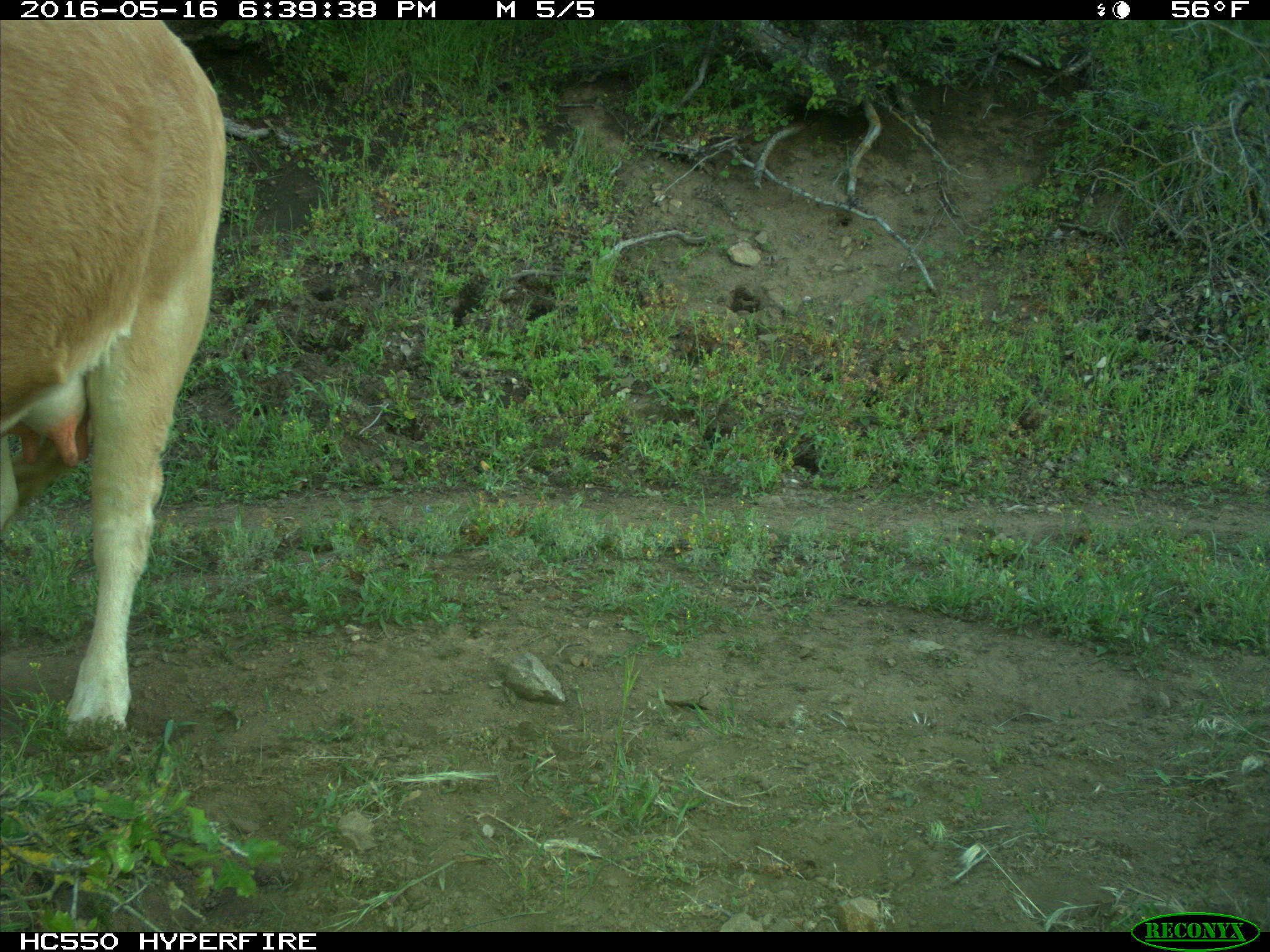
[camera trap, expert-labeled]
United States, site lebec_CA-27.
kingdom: Animalia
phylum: Chordata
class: Mammalia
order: Artiodactyla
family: Bovidae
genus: Bos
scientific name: Bos taurus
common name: domestic cow